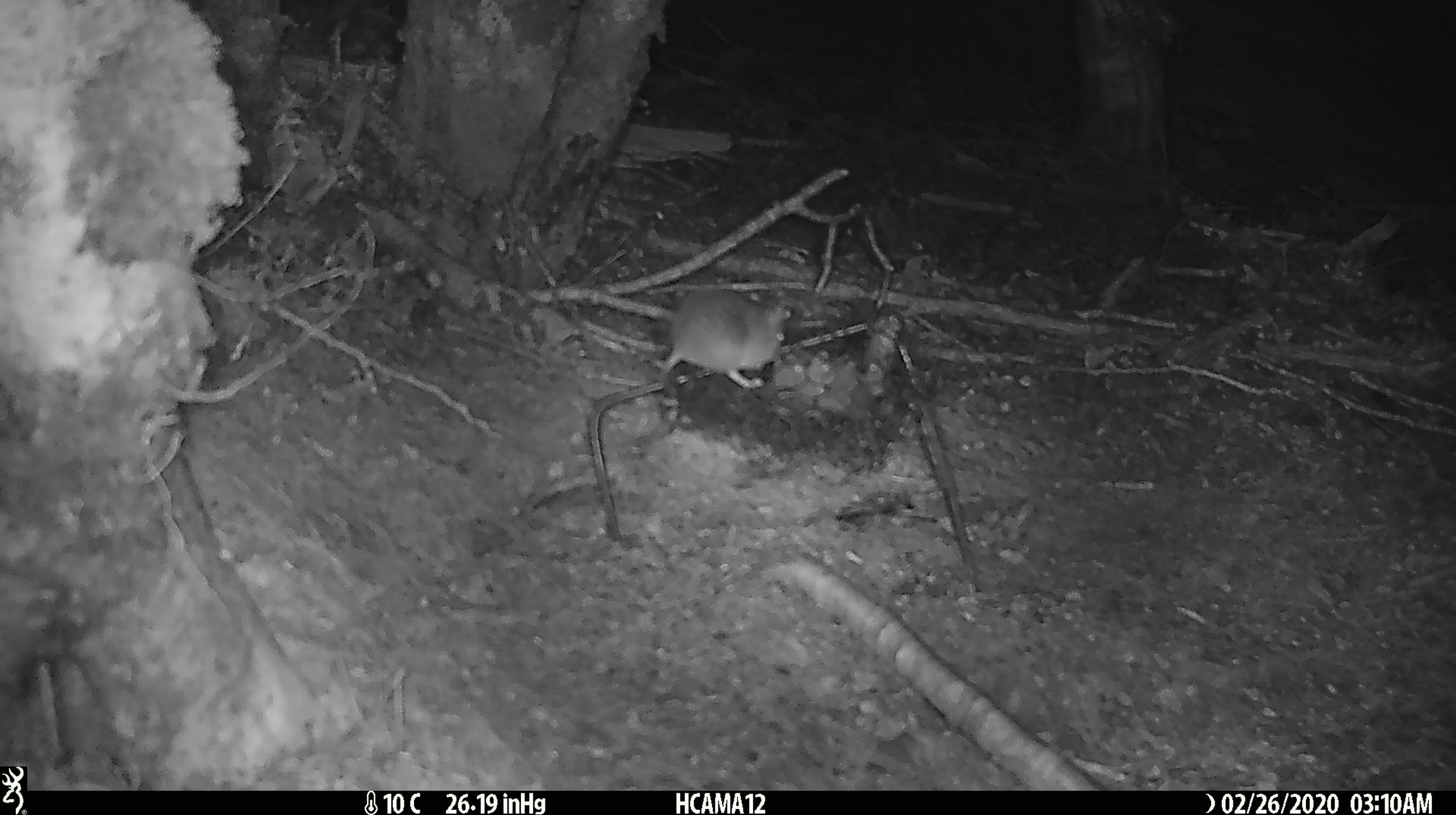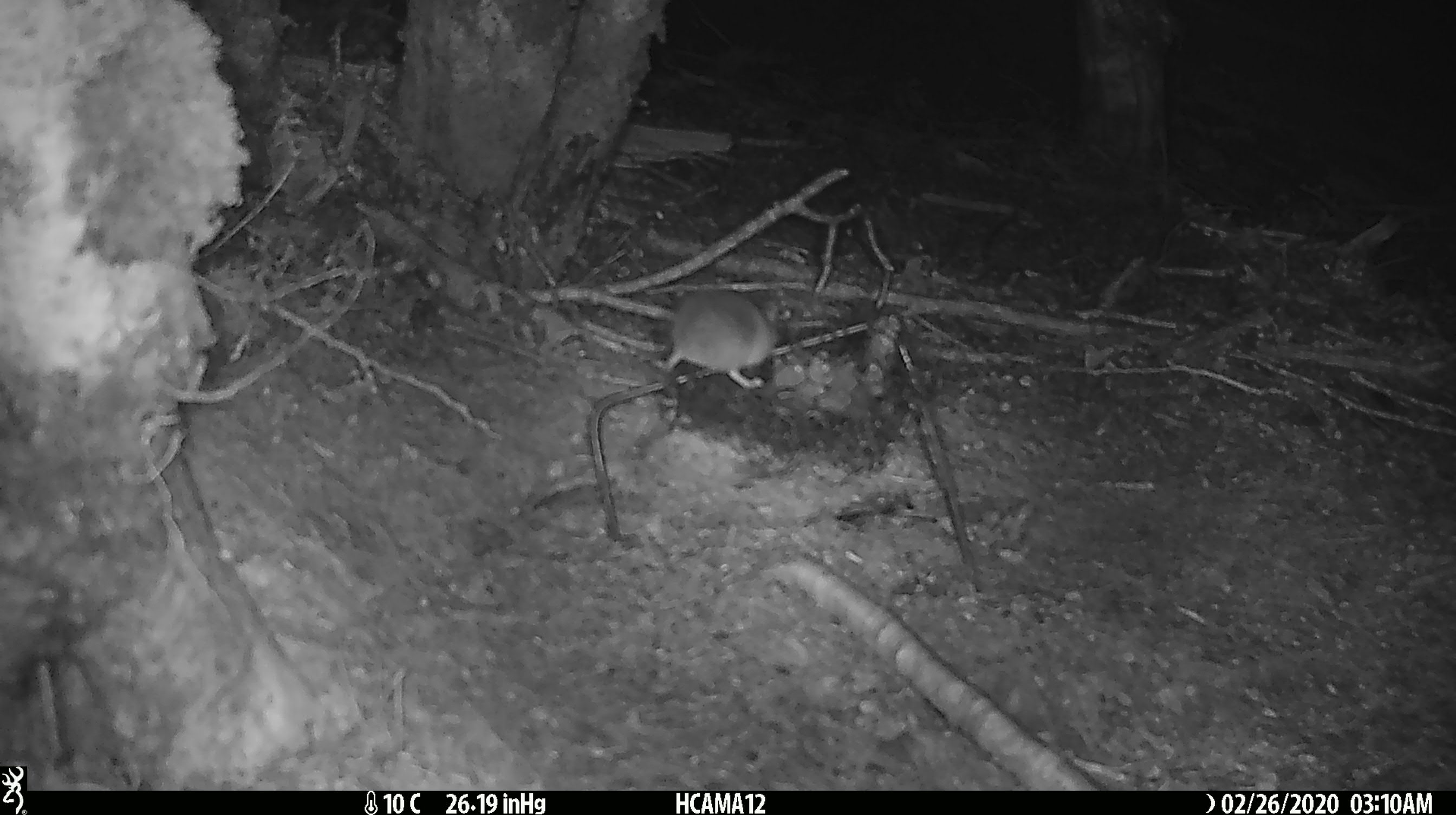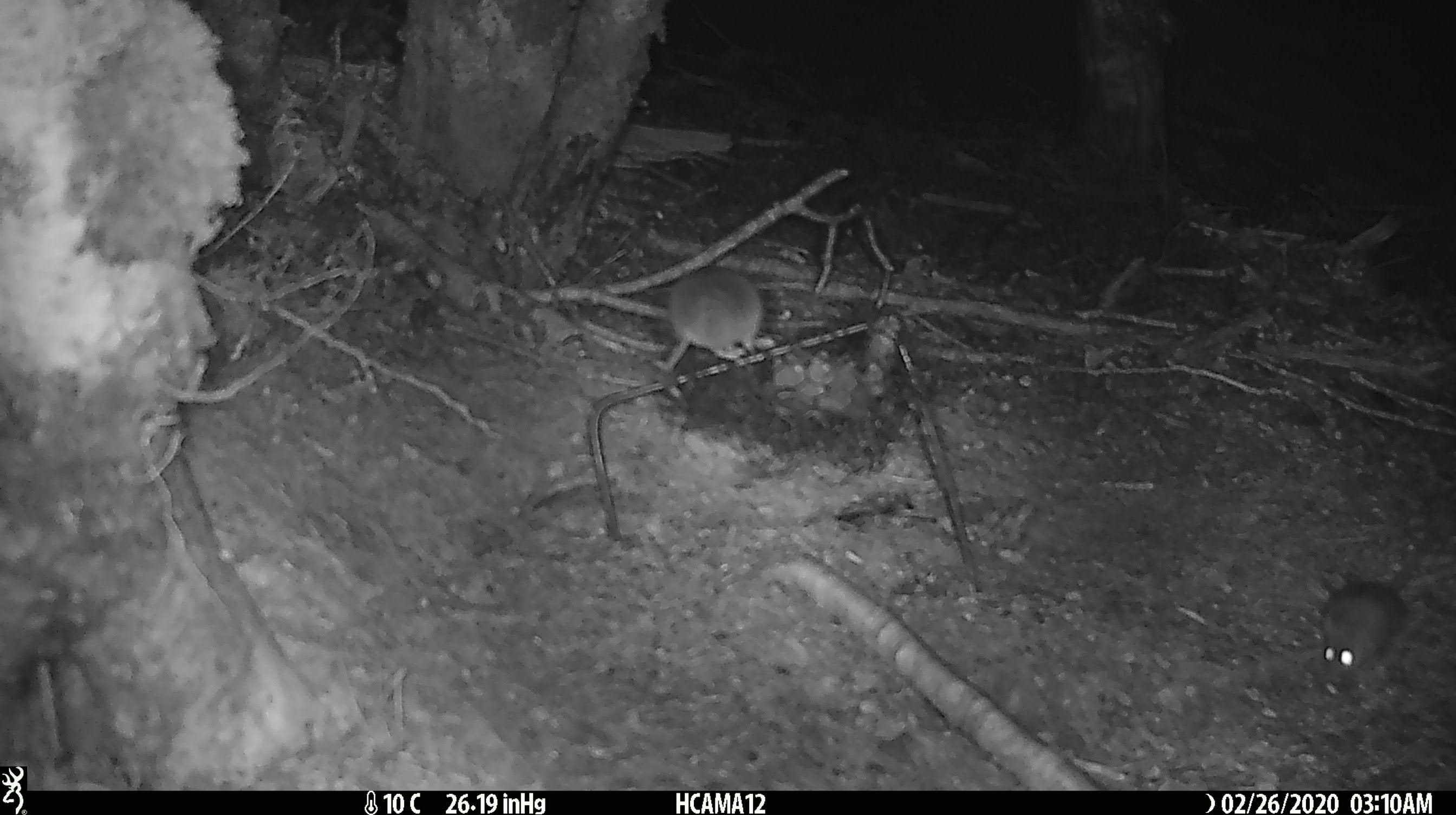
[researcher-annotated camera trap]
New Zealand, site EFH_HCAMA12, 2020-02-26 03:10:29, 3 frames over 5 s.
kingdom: Animalia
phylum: Chordata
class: Mammalia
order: Rodentia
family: Muridae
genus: Mus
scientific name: Mus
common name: mouse